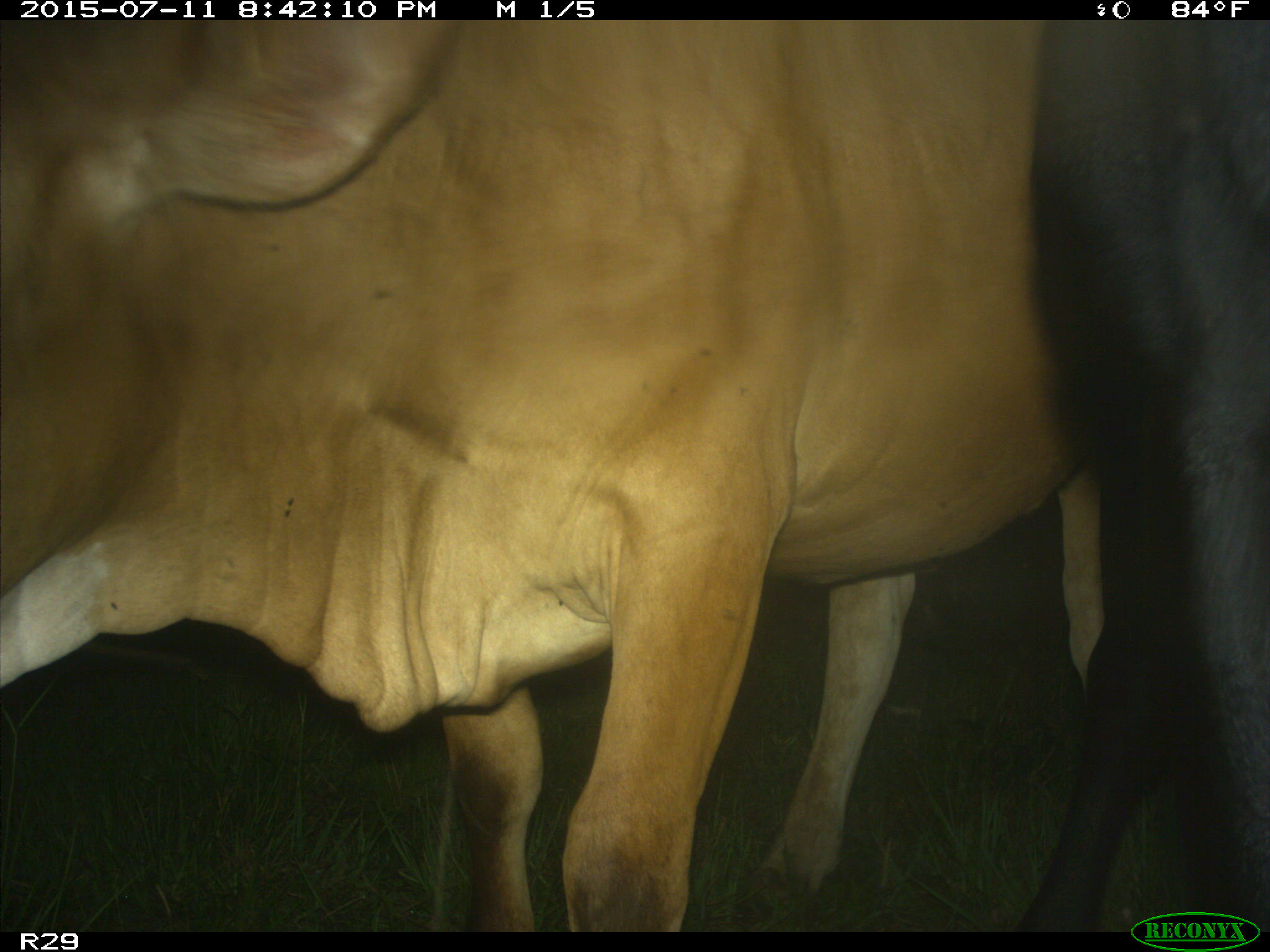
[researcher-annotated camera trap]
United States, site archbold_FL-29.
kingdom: Animalia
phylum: Chordata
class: Mammalia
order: Artiodactyla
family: Bovidae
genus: Bos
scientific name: Bos taurus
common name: domestic cow